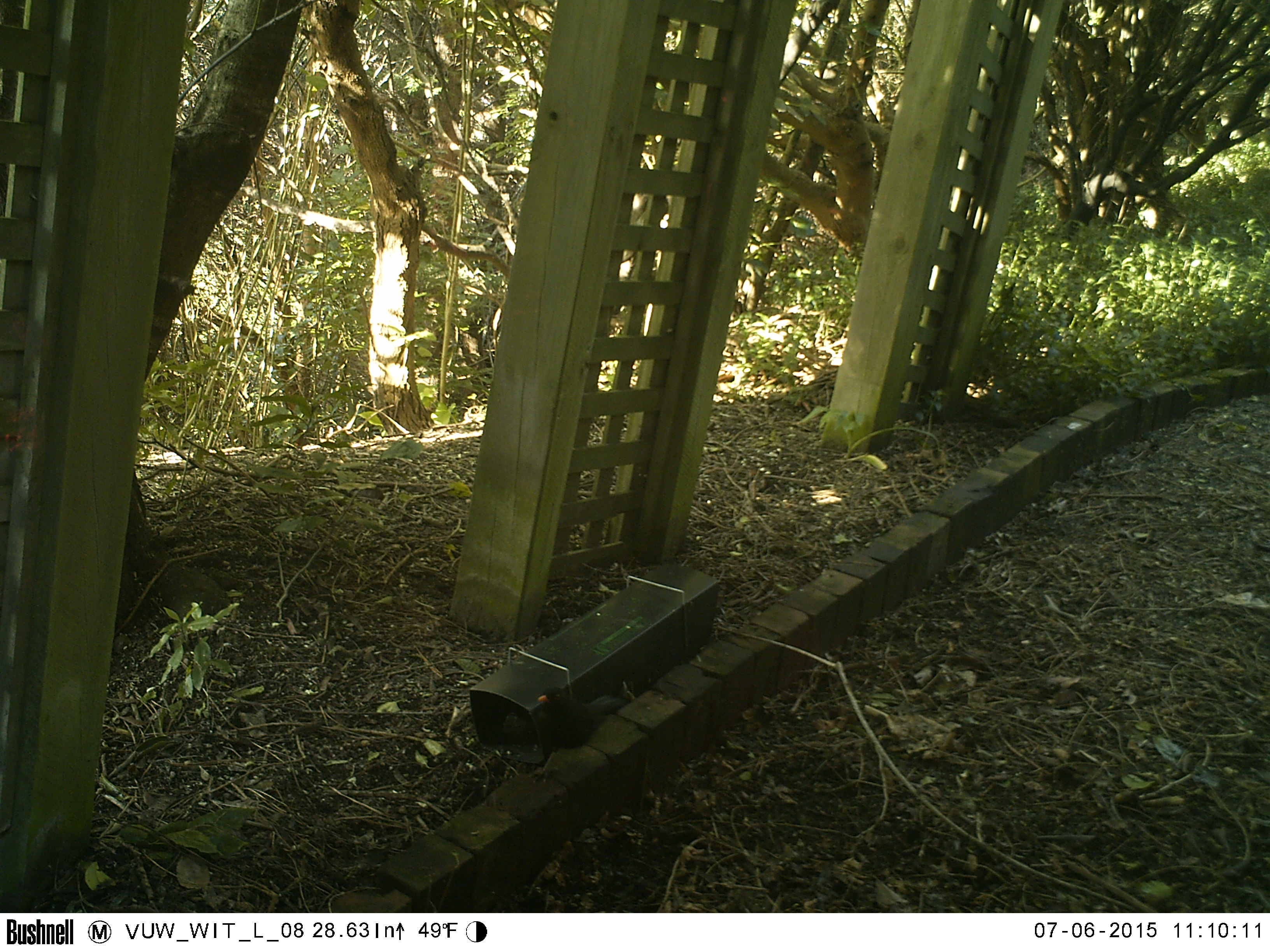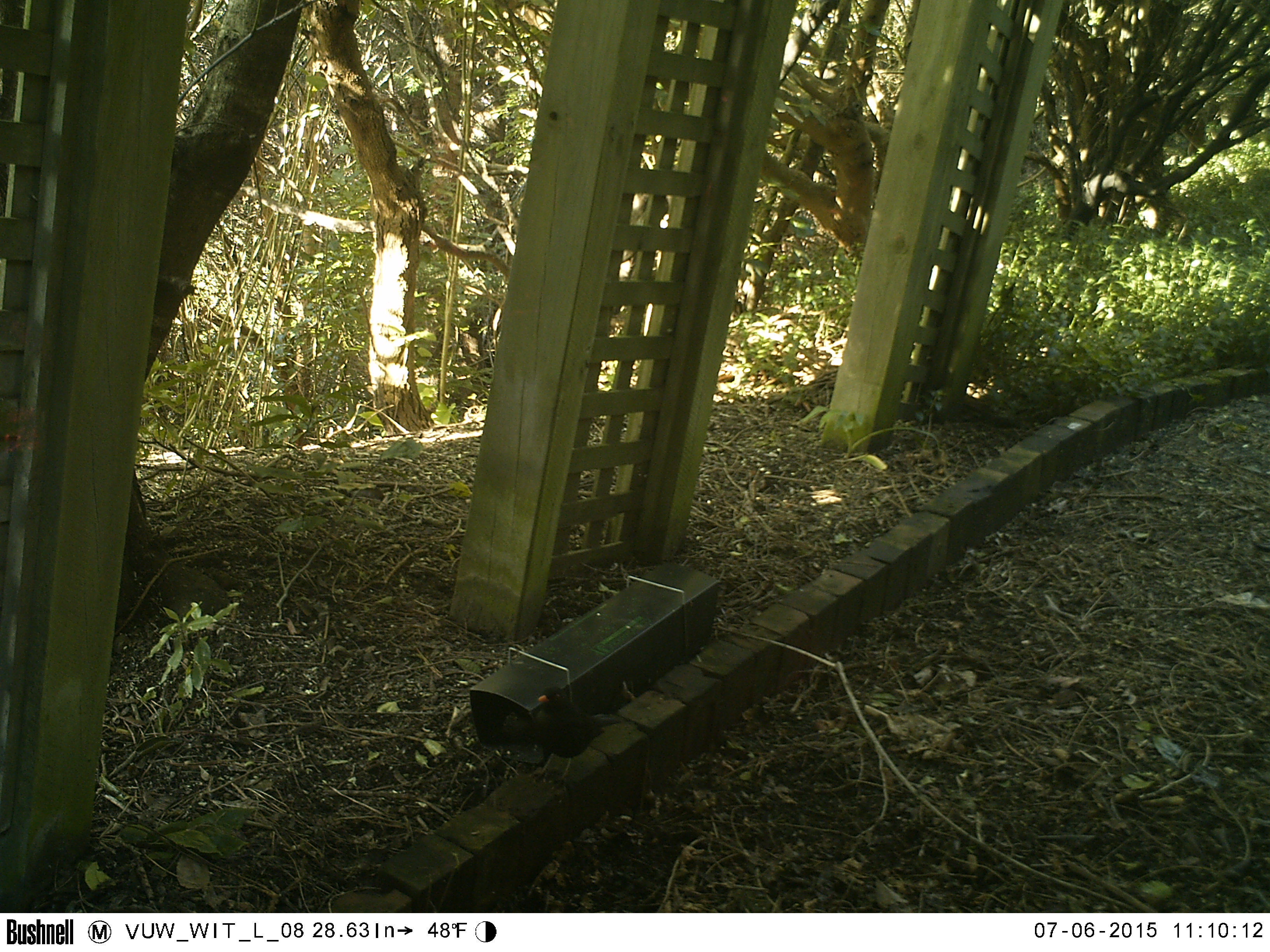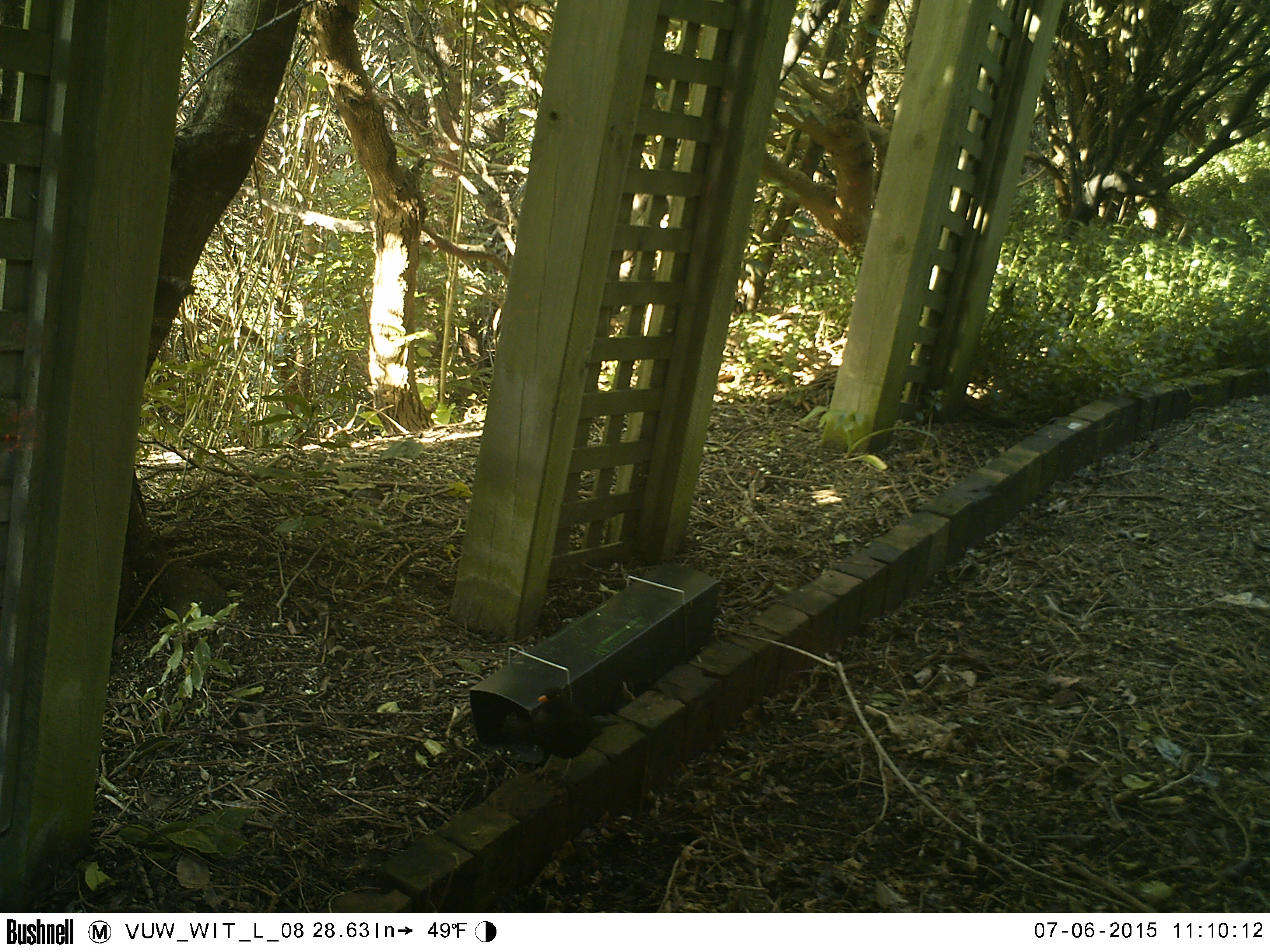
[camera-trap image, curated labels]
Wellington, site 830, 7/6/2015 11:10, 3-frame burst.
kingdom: Animalia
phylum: Chordata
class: Aves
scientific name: Aves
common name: bird